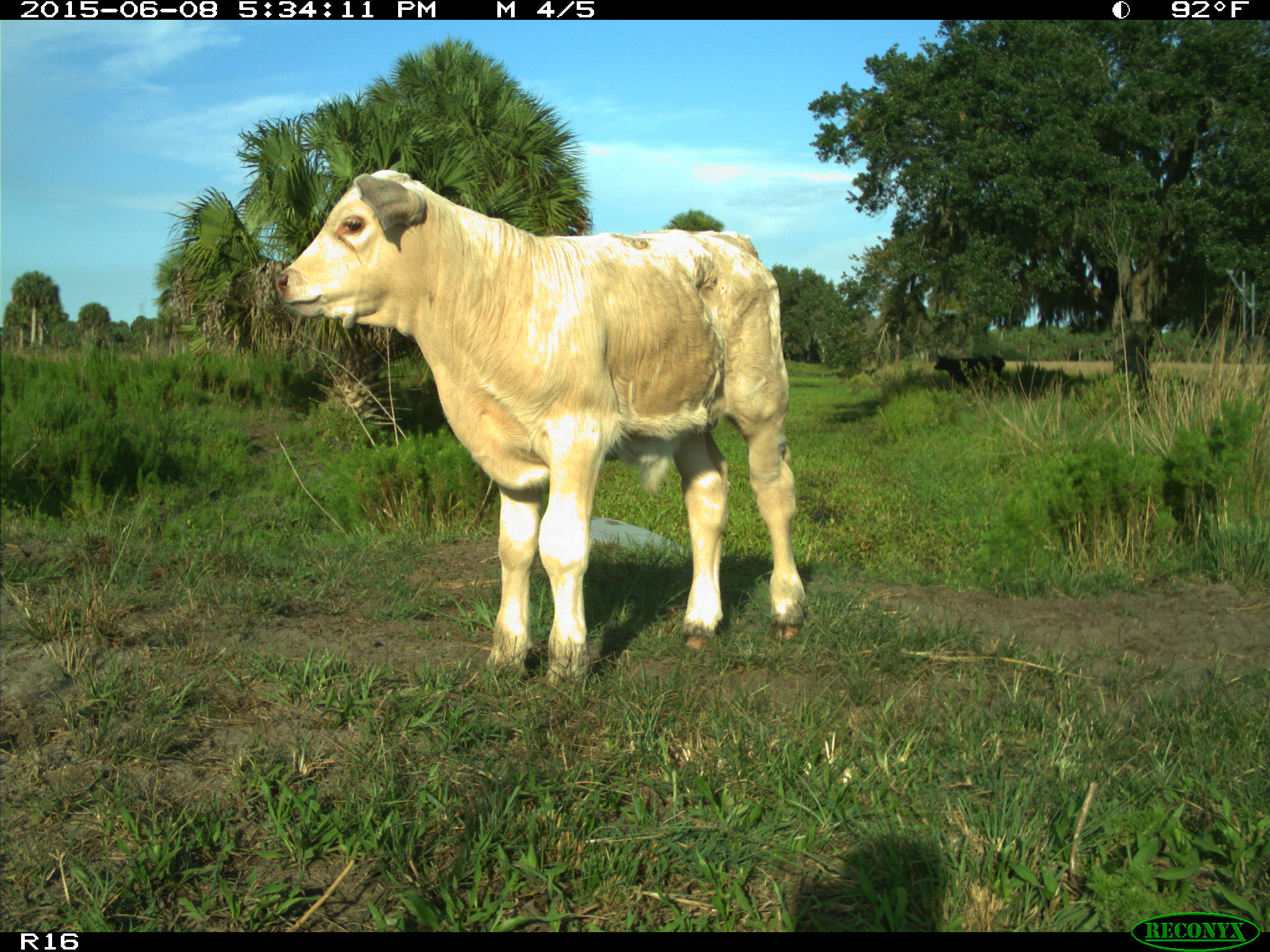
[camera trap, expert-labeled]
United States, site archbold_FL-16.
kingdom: Animalia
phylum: Chordata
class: Mammalia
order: Artiodactyla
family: Bovidae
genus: Bos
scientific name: Bos taurus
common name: domestic cow